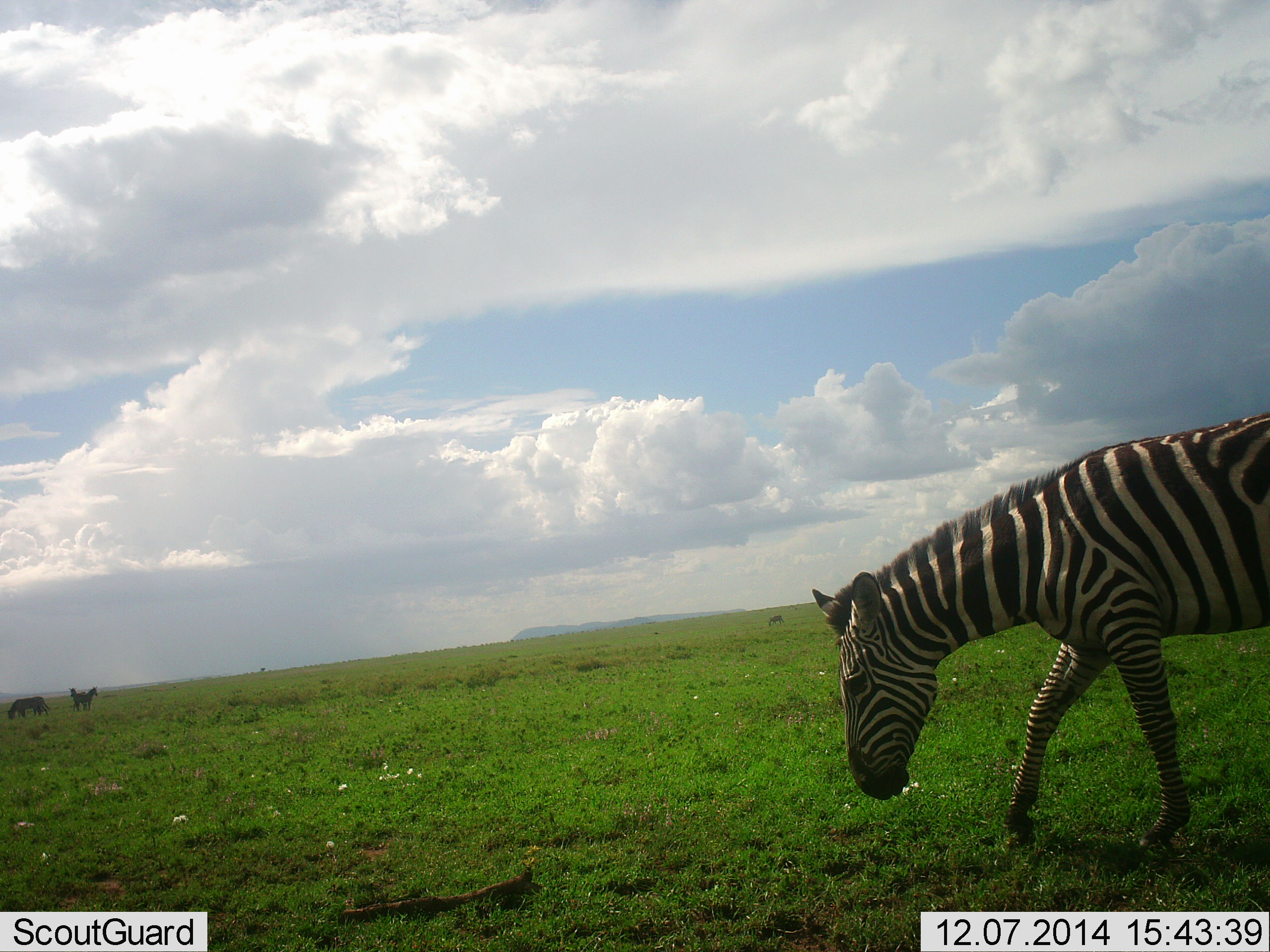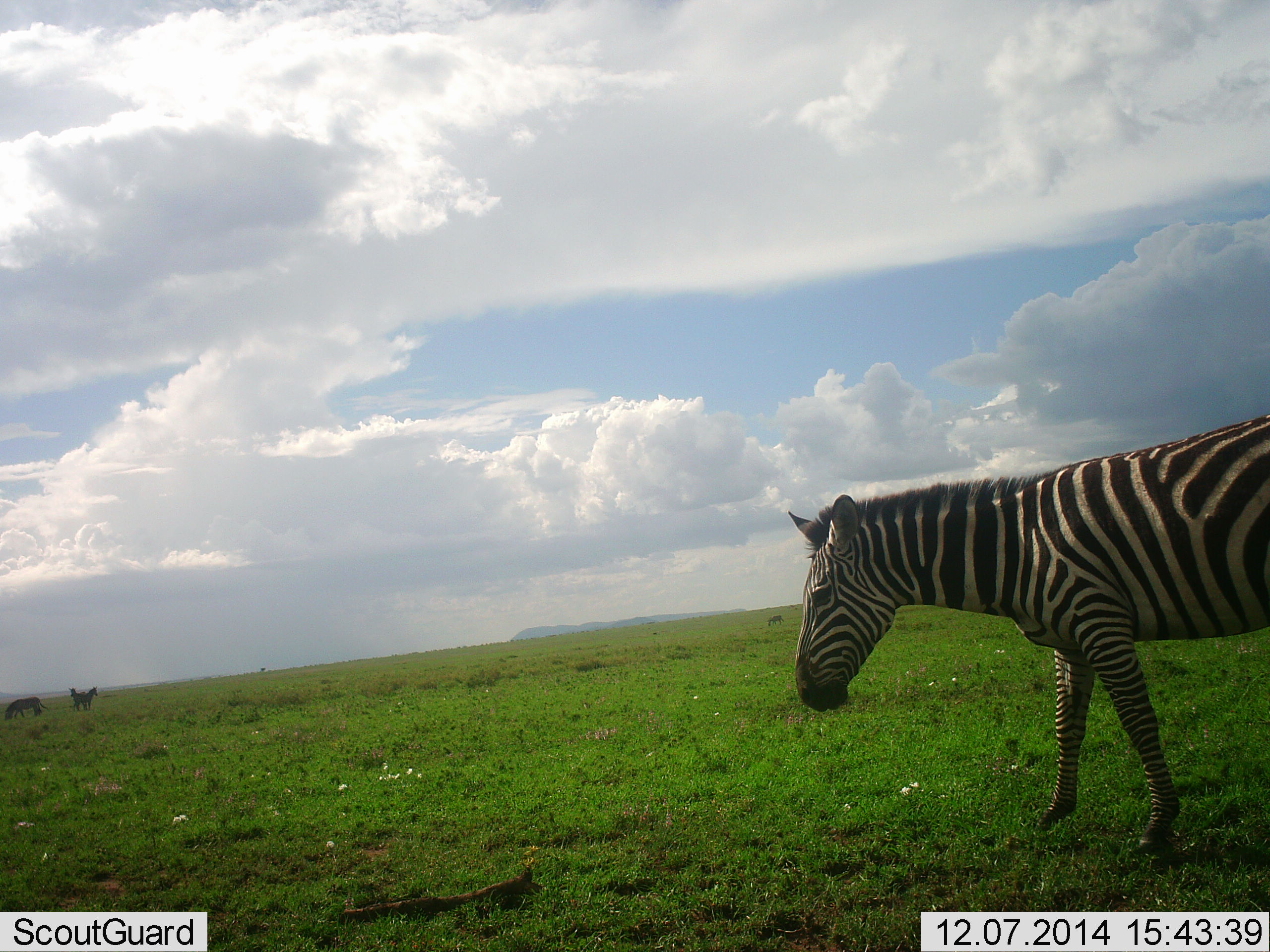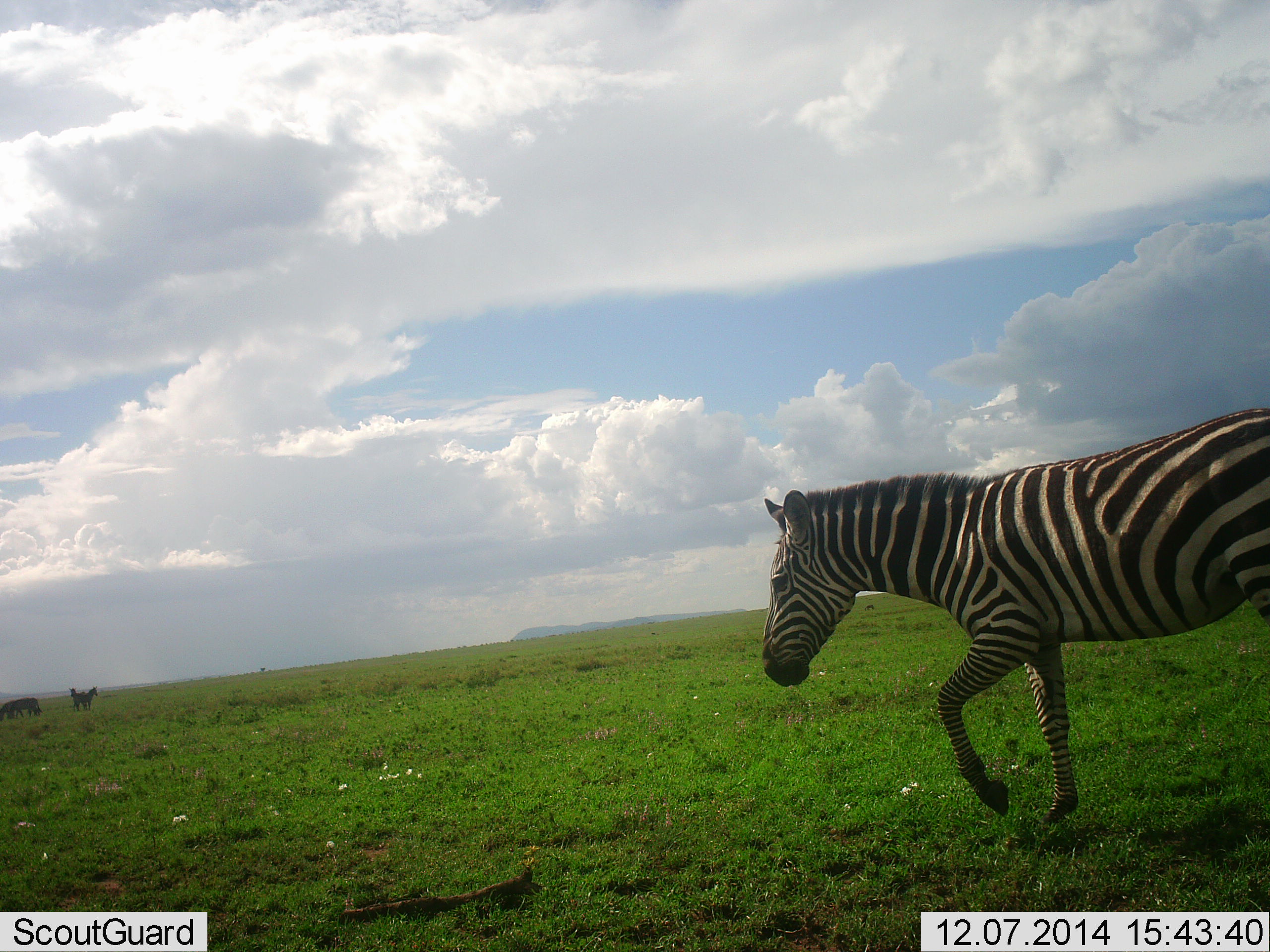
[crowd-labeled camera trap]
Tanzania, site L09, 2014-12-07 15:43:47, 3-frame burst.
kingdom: Animalia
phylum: Chordata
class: Mammalia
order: Perissodactyla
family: Equidae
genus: Equus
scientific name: Equus quagga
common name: plains zebra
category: zebra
Zebra (plains zebra) (Equus quagga), count 1. Behavior (volunteer vote fractions): standing 45%, resting 0%, moving 64%, interacting 0%. Young present (vote fraction): 0%. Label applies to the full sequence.